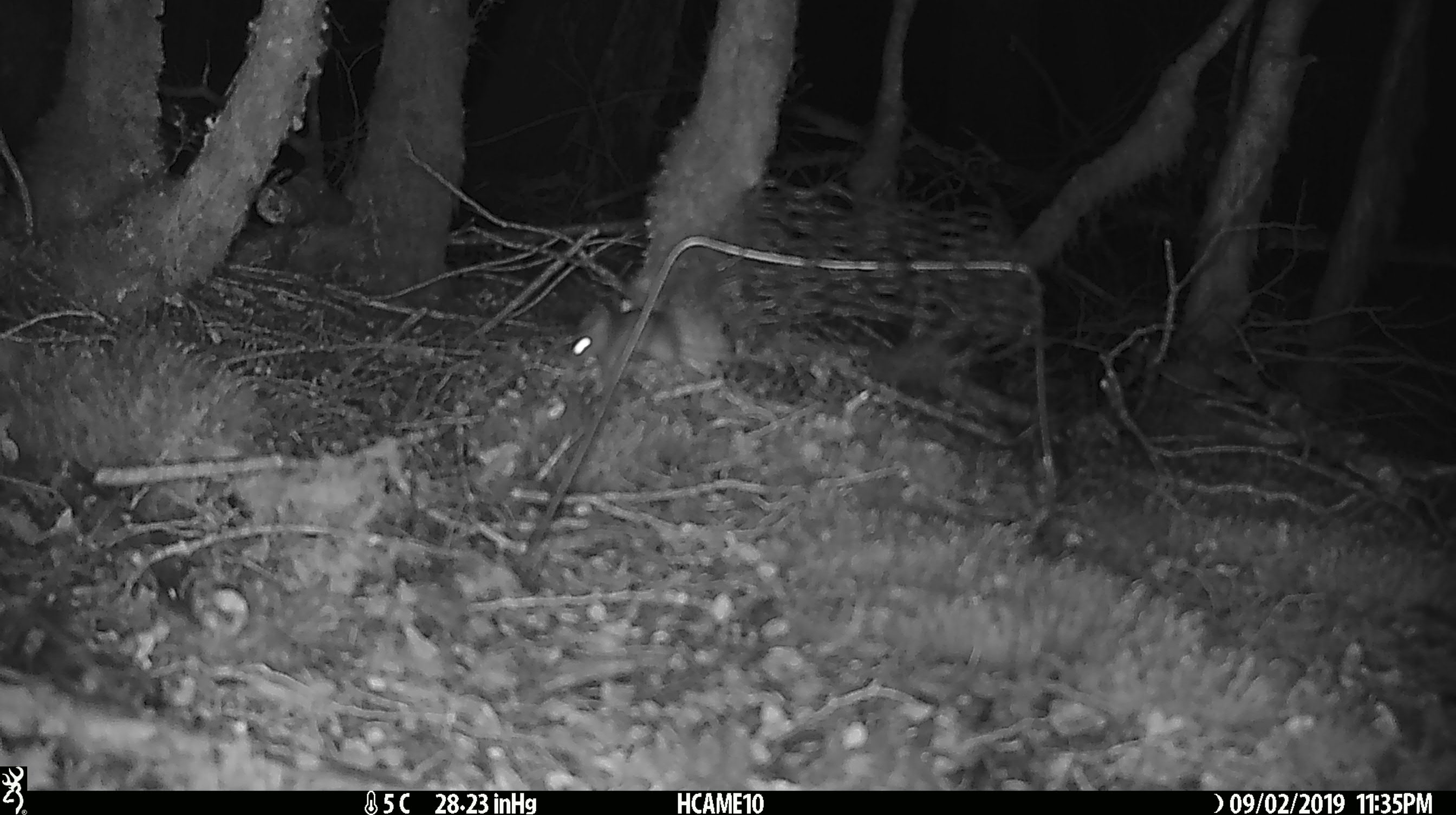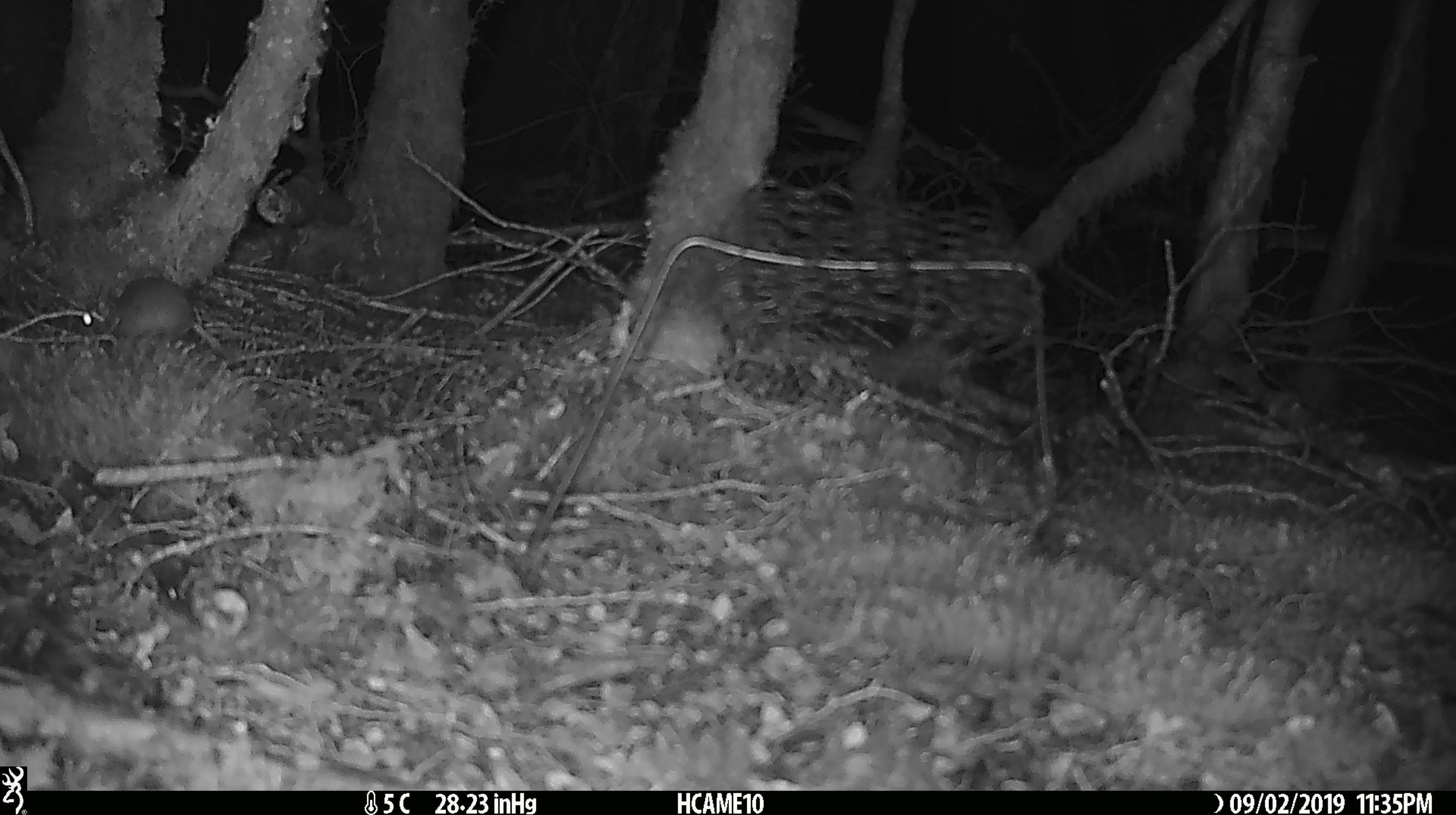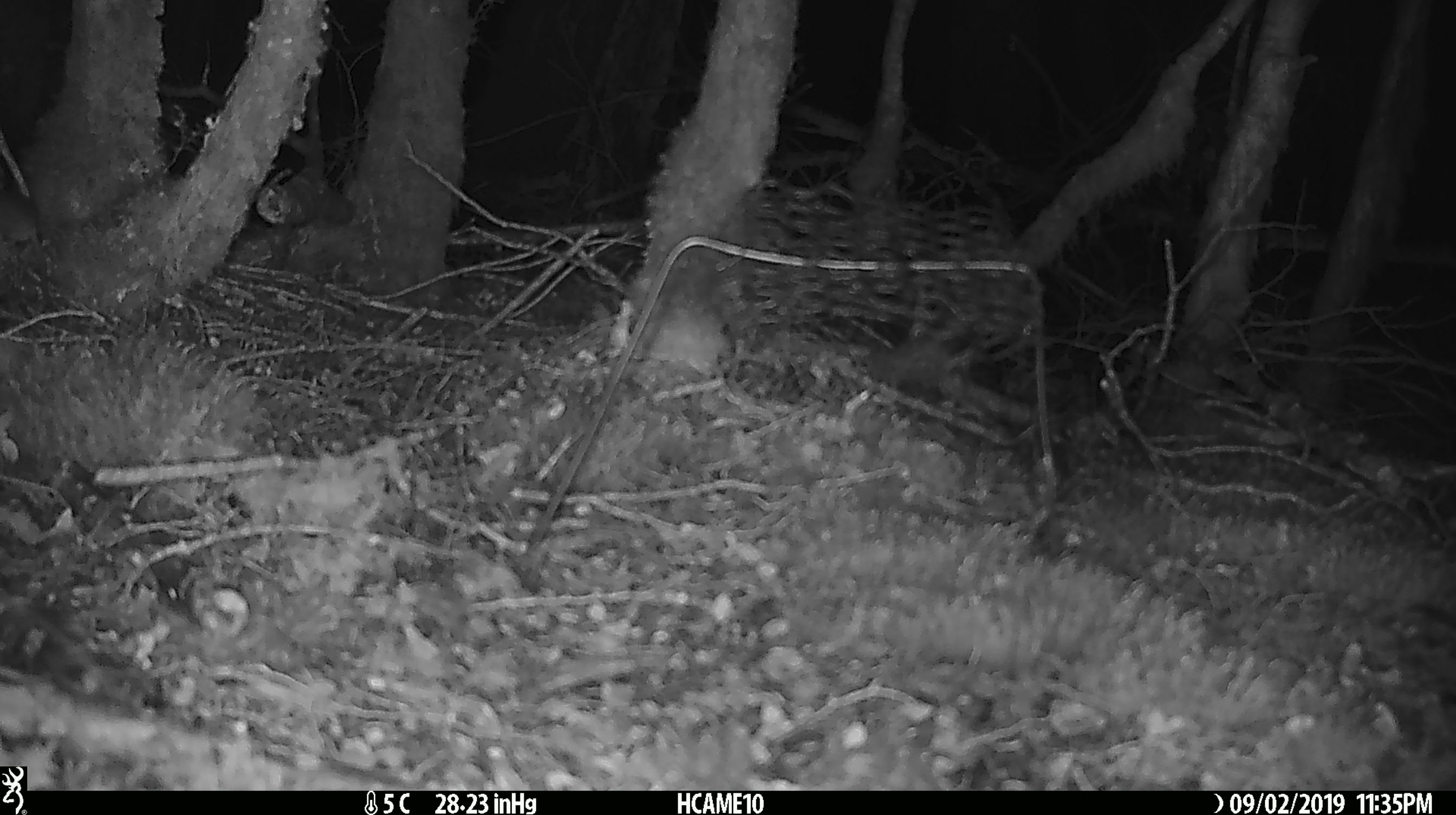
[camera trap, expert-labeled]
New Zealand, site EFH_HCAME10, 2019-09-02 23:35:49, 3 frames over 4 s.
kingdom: Animalia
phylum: Chordata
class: Mammalia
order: Rodentia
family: Muridae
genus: Mus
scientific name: Mus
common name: mouse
Mouse (Mus).